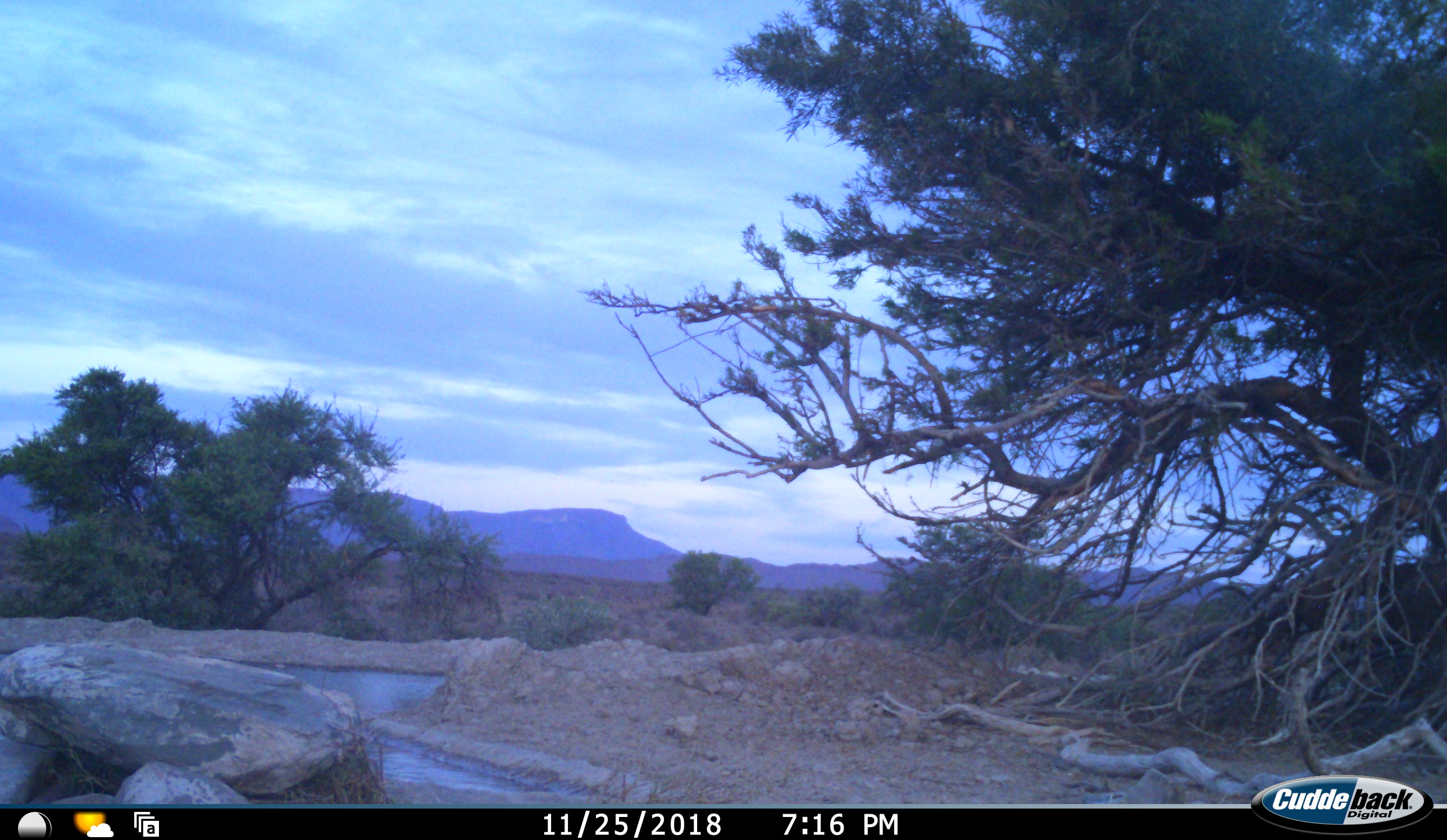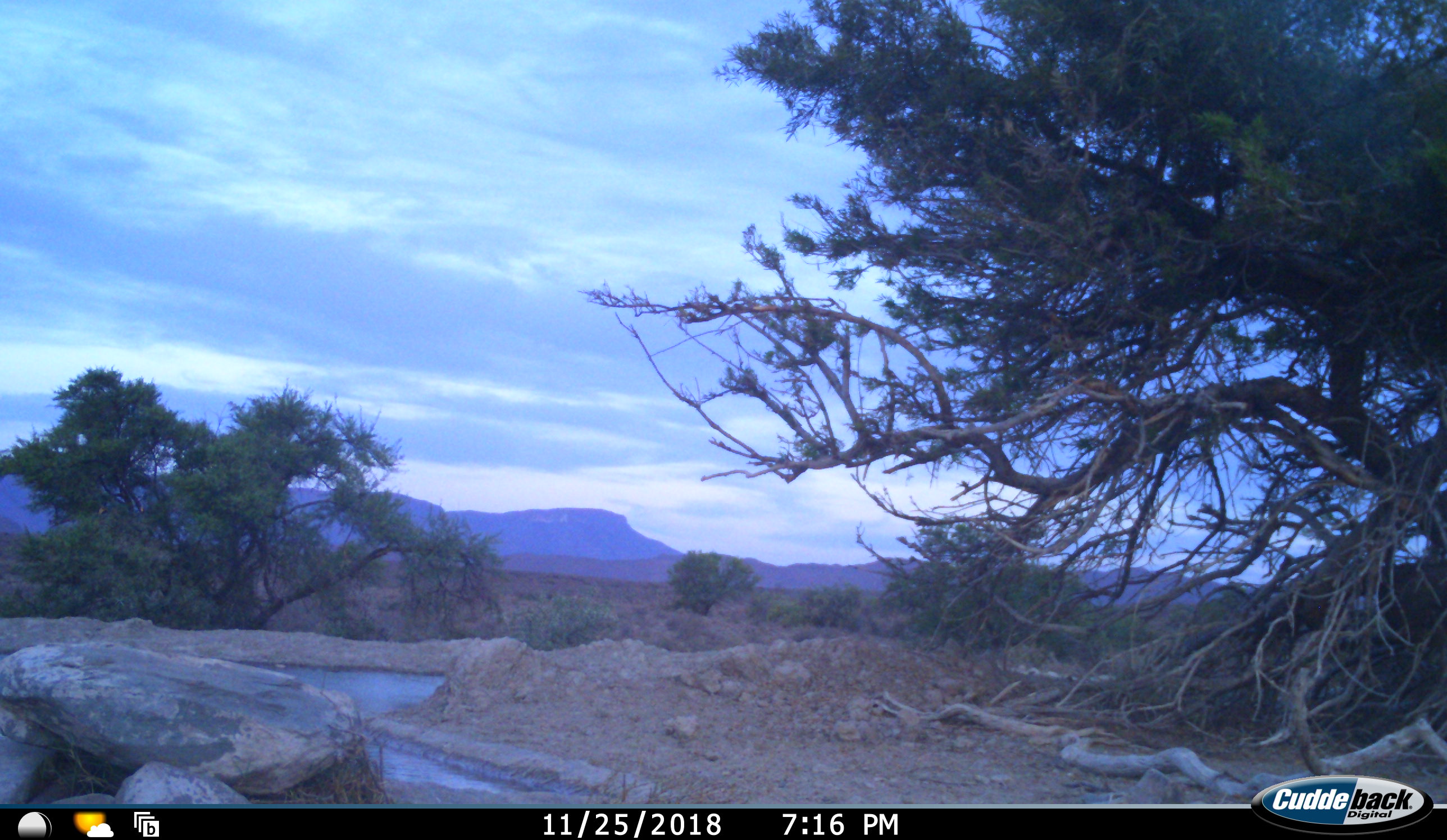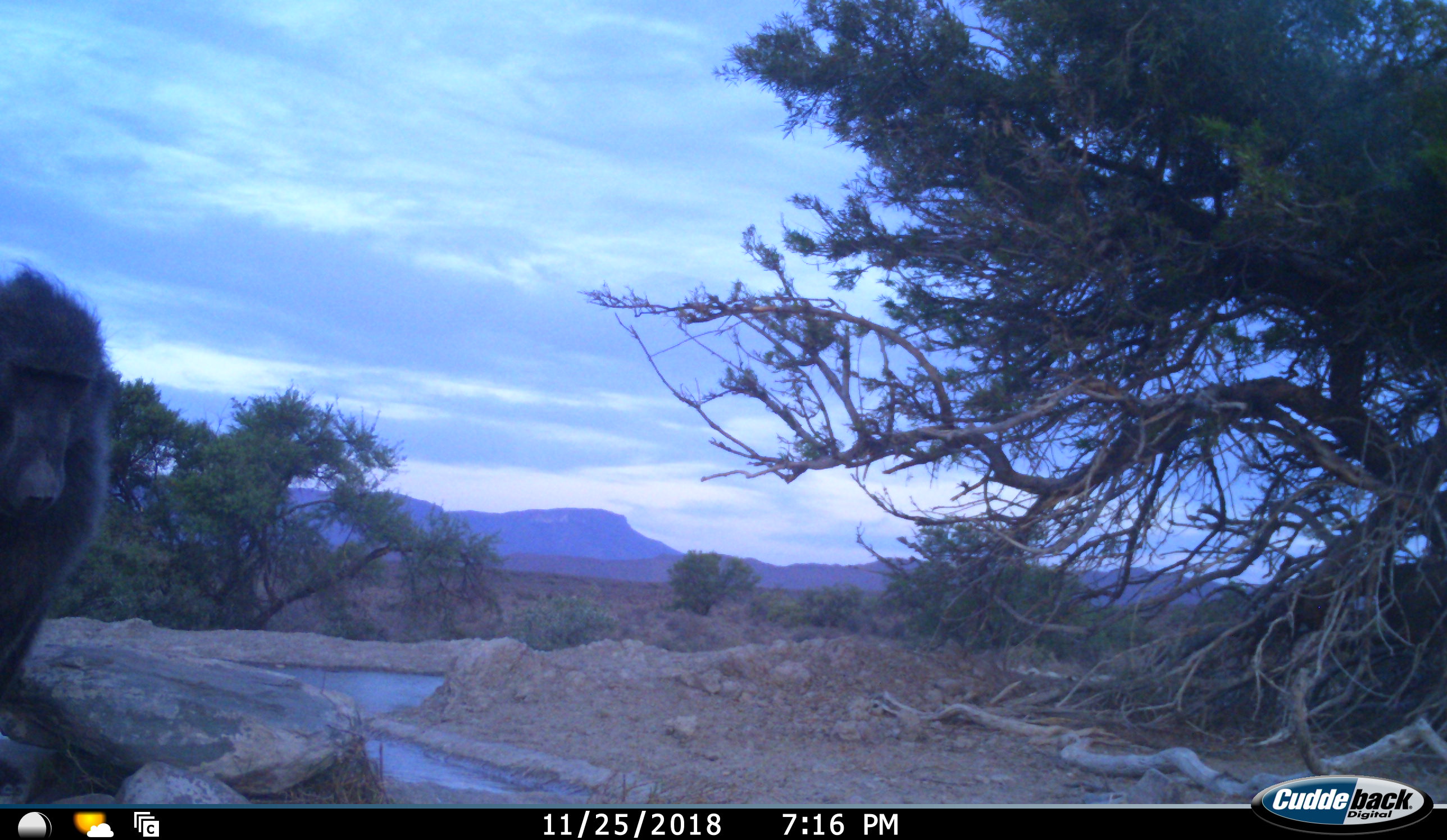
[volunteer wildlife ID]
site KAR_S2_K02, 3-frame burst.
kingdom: Animalia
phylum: Chordata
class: Mammalia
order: Primates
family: Cercopithecidae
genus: Papio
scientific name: Papio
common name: baboon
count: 1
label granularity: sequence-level